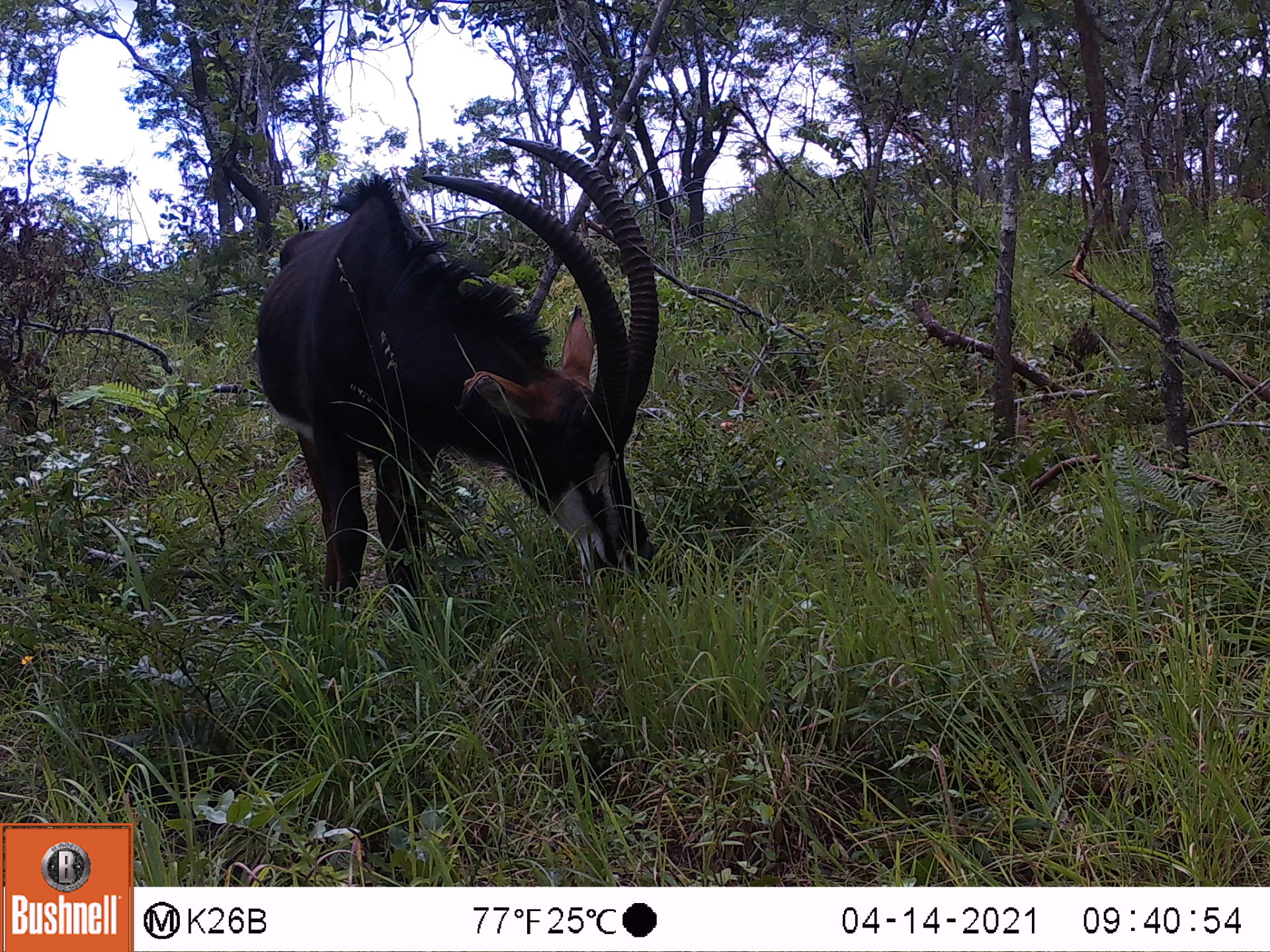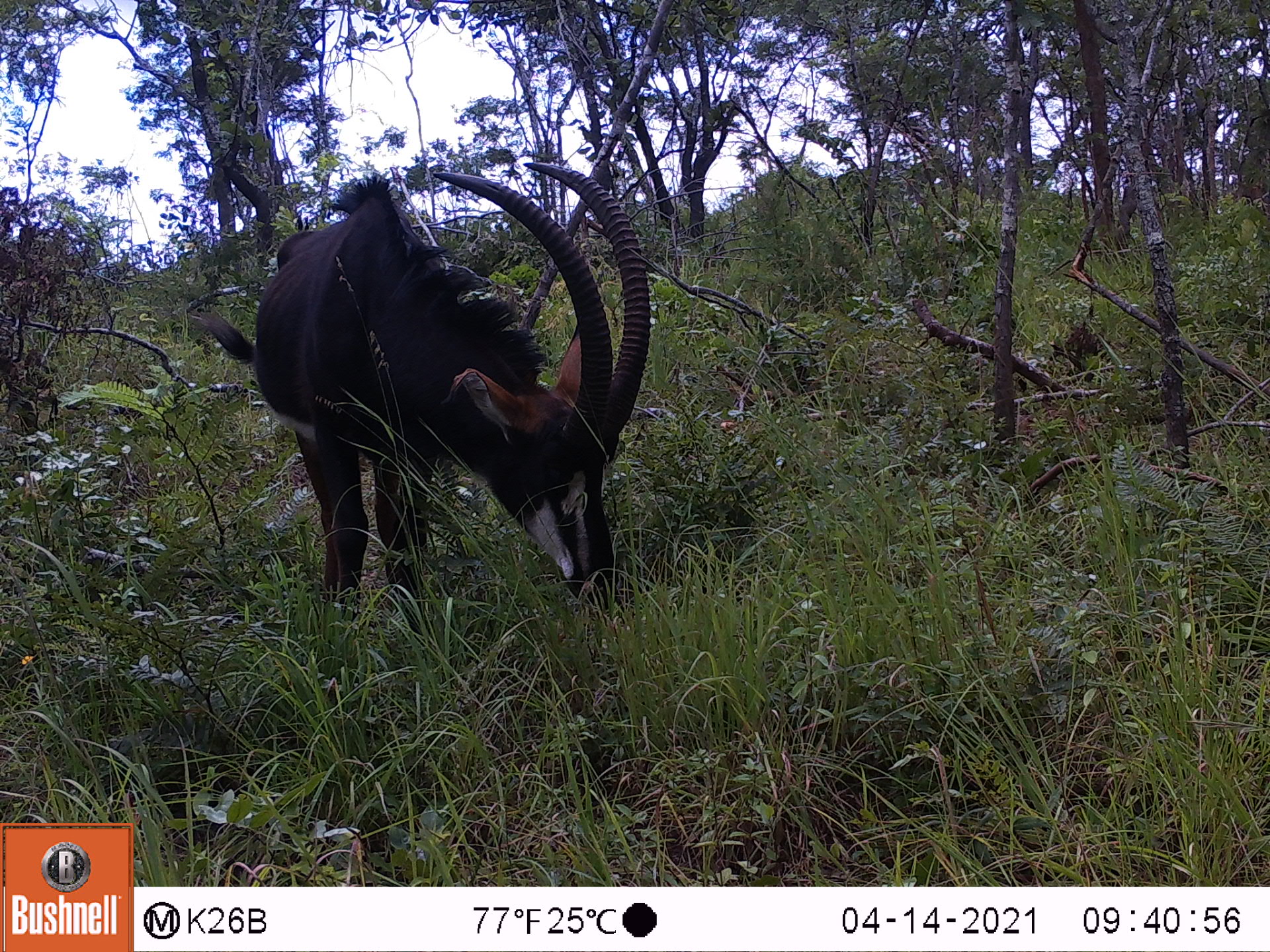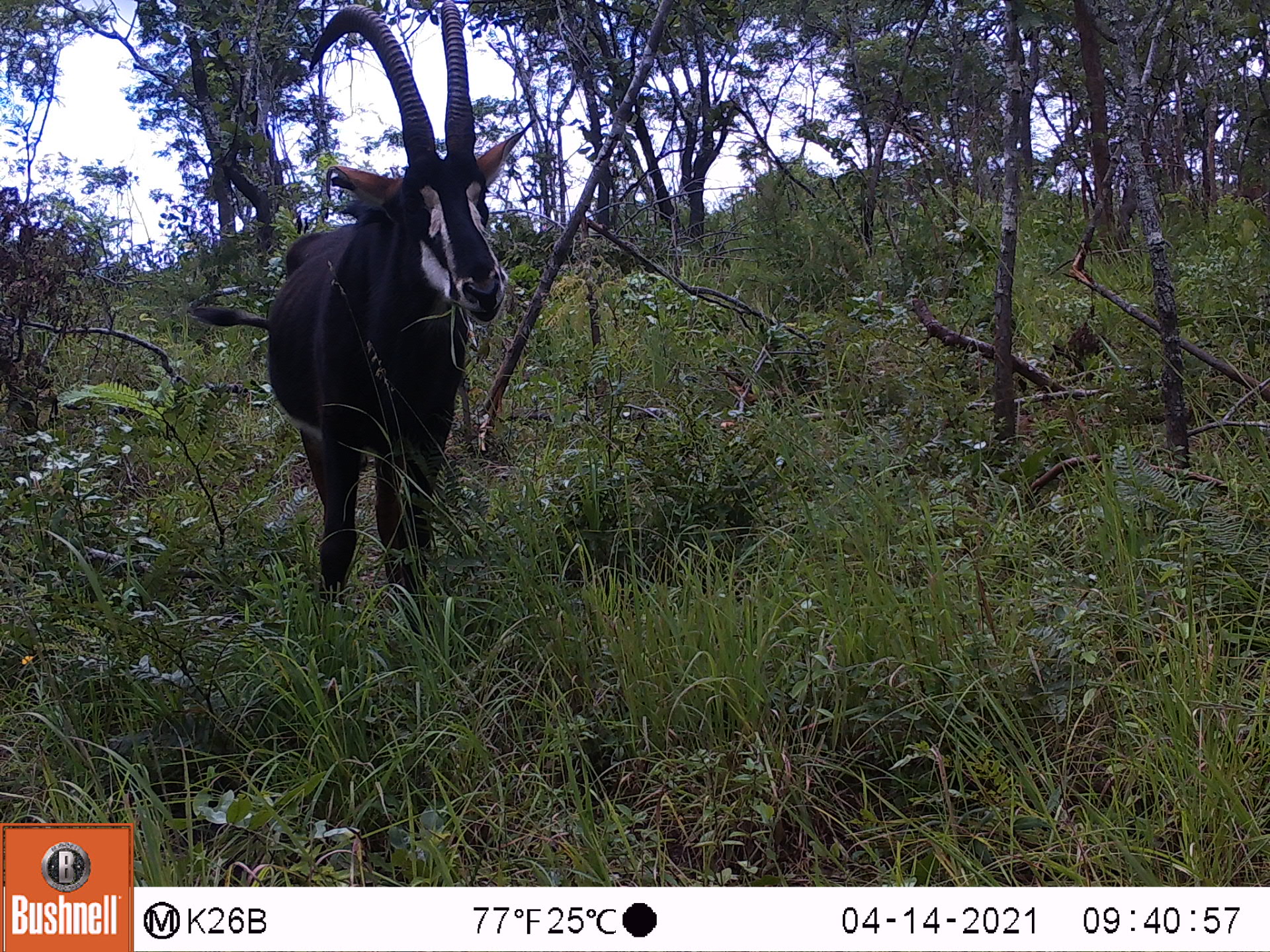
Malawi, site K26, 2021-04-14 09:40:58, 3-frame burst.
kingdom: Animalia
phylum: Chordata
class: Mammalia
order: Artiodactyla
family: Bovidae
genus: Hippotragus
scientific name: Hippotragus niger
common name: sable antelope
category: sable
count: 1